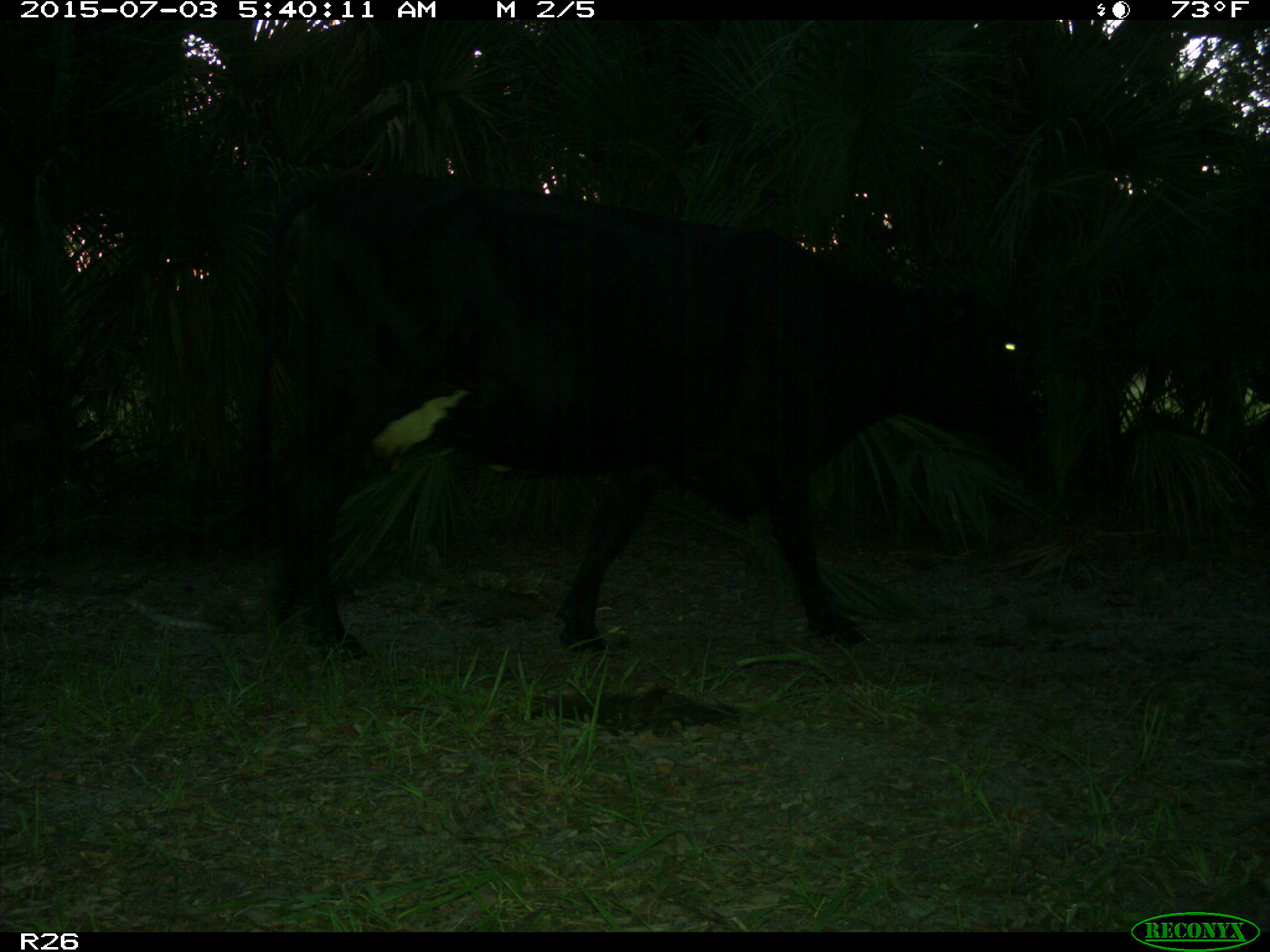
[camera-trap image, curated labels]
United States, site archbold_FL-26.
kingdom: Animalia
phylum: Chordata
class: Mammalia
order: Artiodactyla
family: Bovidae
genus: Bos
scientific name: Bos taurus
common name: domestic cow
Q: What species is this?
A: Bos taurus (domestic cow).